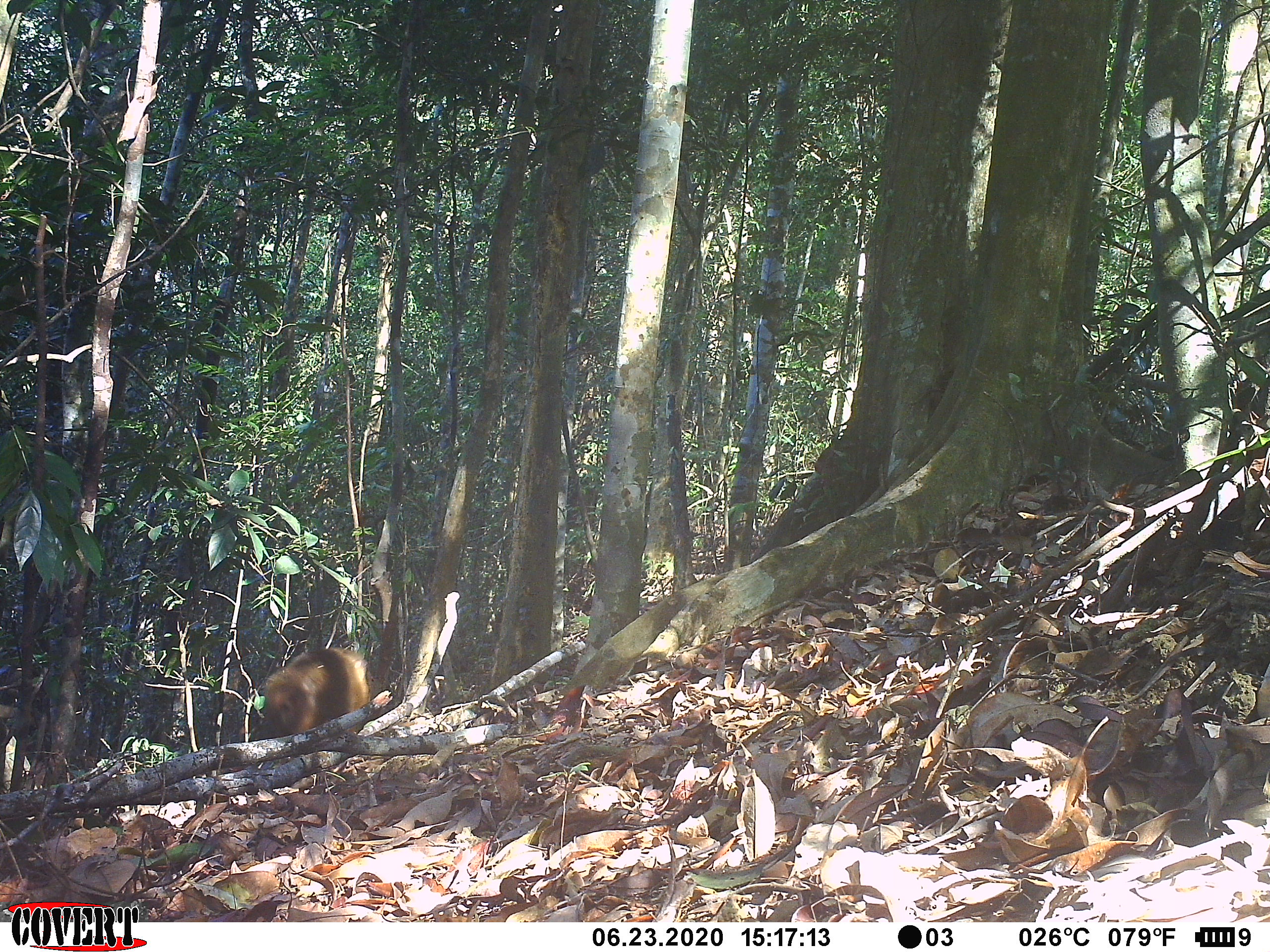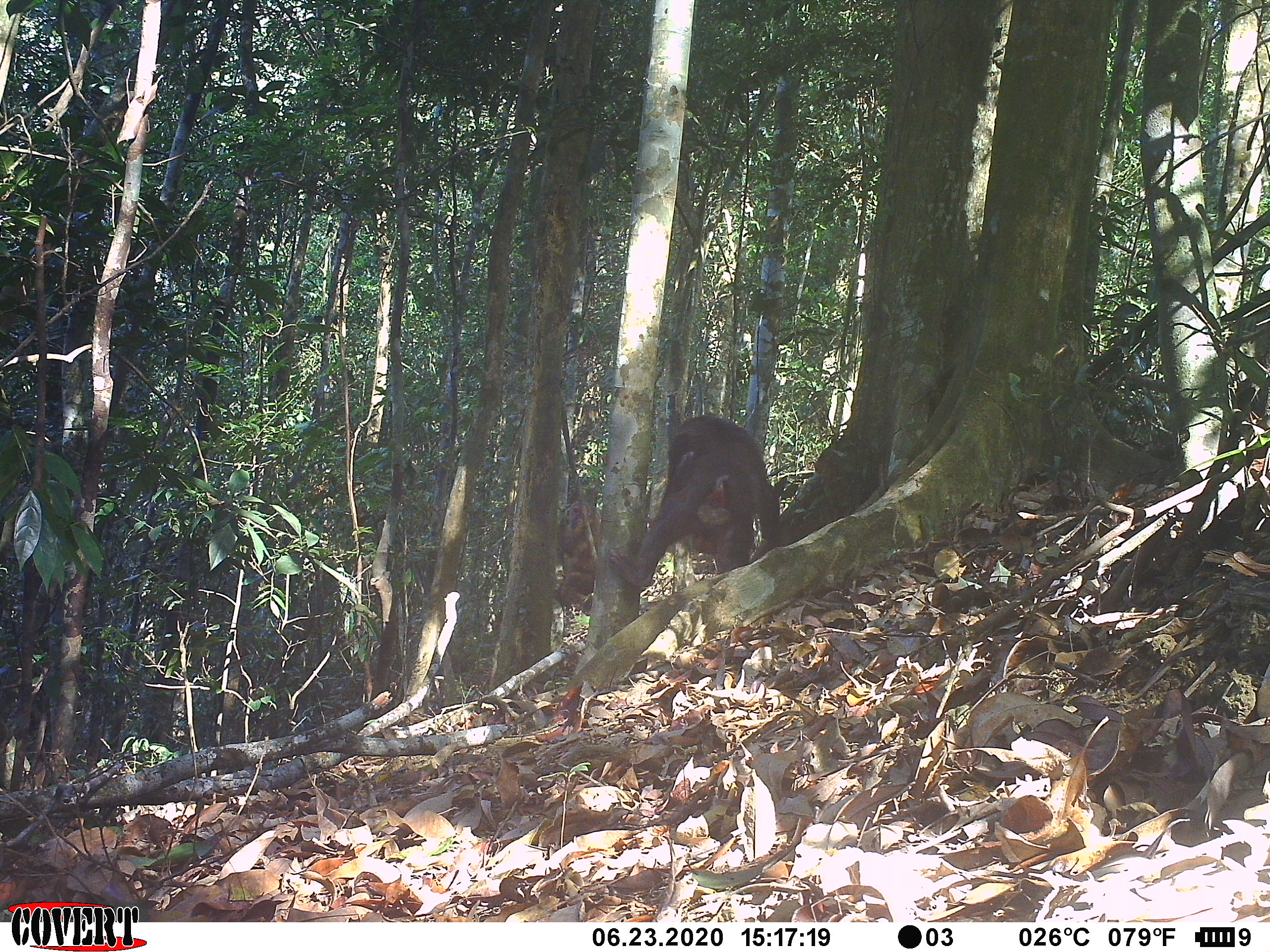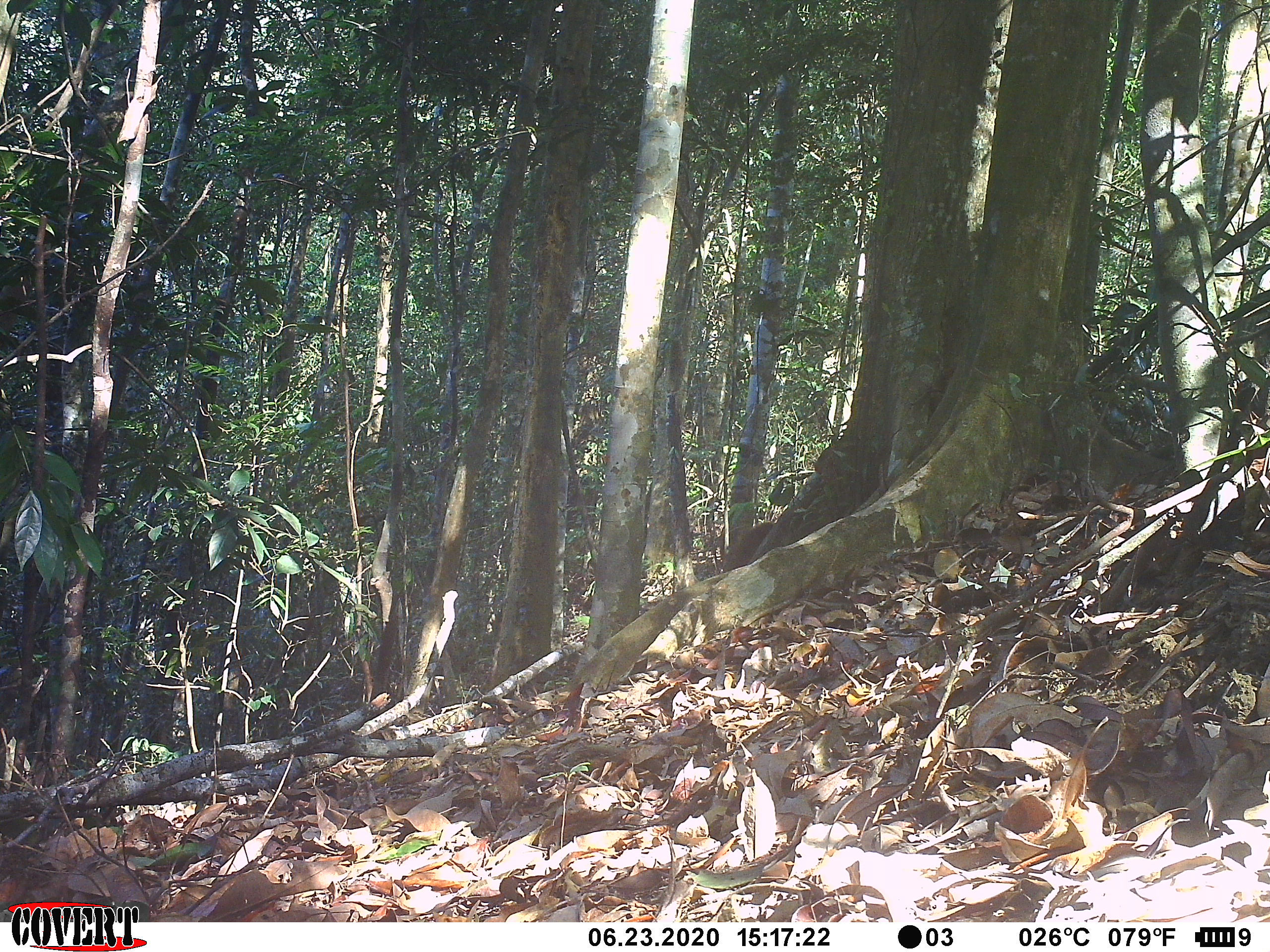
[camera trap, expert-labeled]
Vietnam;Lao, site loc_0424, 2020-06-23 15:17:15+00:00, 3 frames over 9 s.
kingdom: Animalia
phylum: Chordata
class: Mammalia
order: Primates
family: Cercopithecidae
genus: Macaca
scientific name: Macaca arctoides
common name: stump-tailed macaque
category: stump tailed macaque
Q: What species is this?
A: Stump tailed macaque (stump-tailed macaque) (Macaca arctoides).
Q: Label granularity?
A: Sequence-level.